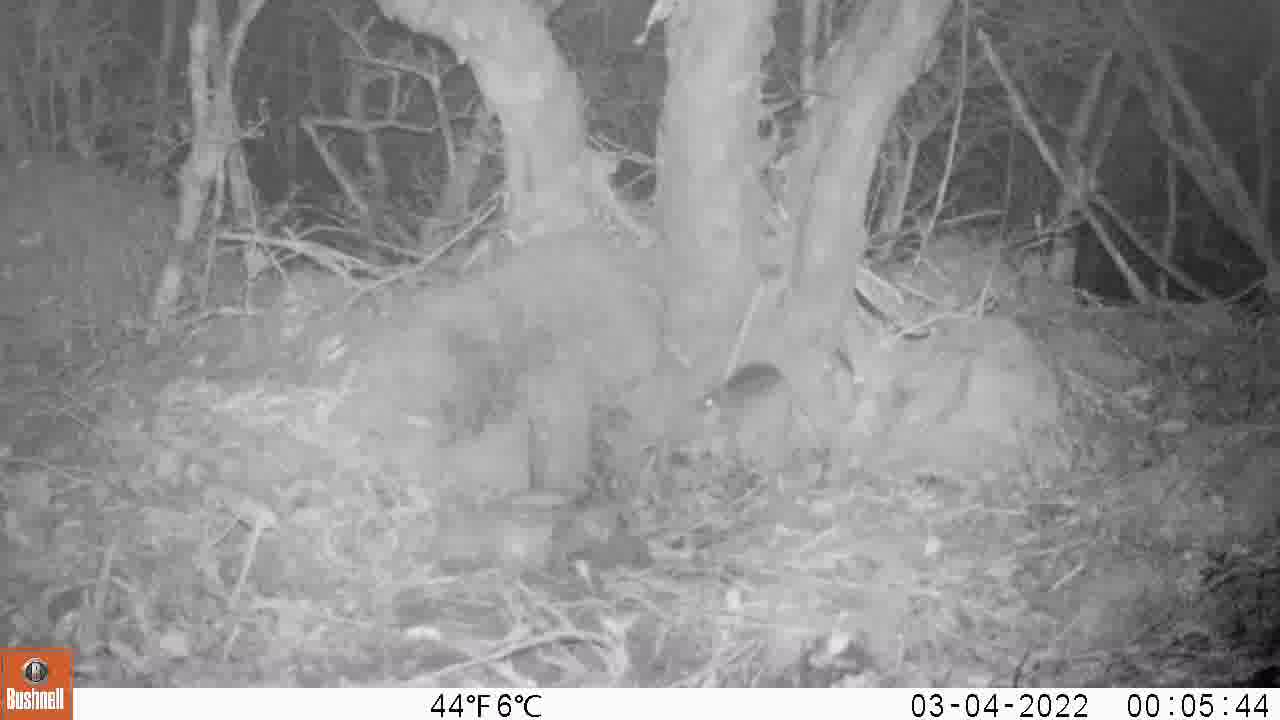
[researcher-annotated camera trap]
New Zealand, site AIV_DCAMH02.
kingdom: Animalia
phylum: Chordata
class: Mammalia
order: Rodentia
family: Muridae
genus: Mus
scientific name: Mus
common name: mouse